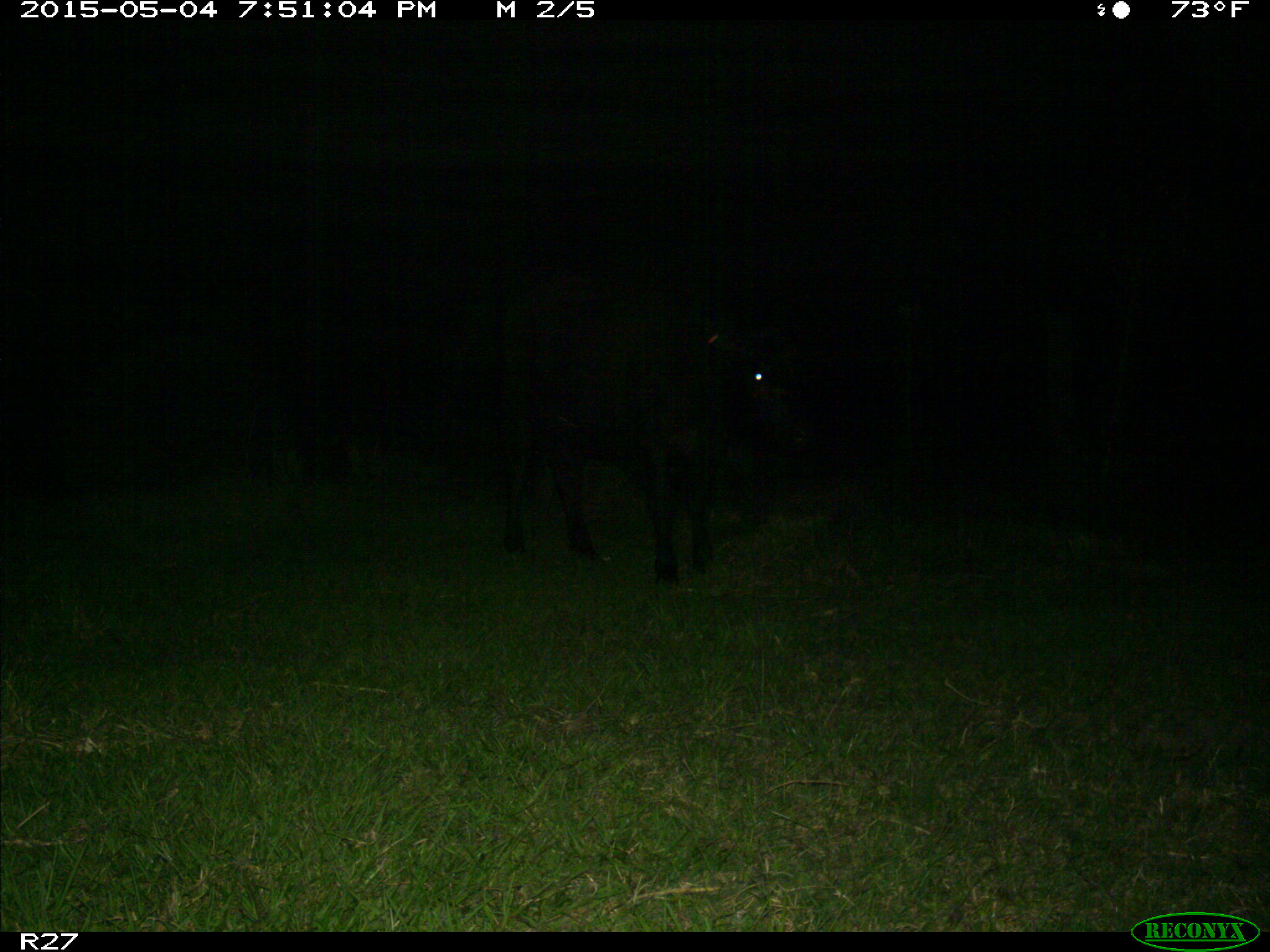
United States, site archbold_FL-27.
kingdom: Animalia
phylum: Chordata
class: Mammalia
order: Artiodactyla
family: Bovidae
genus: Bos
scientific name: Bos taurus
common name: domestic cow